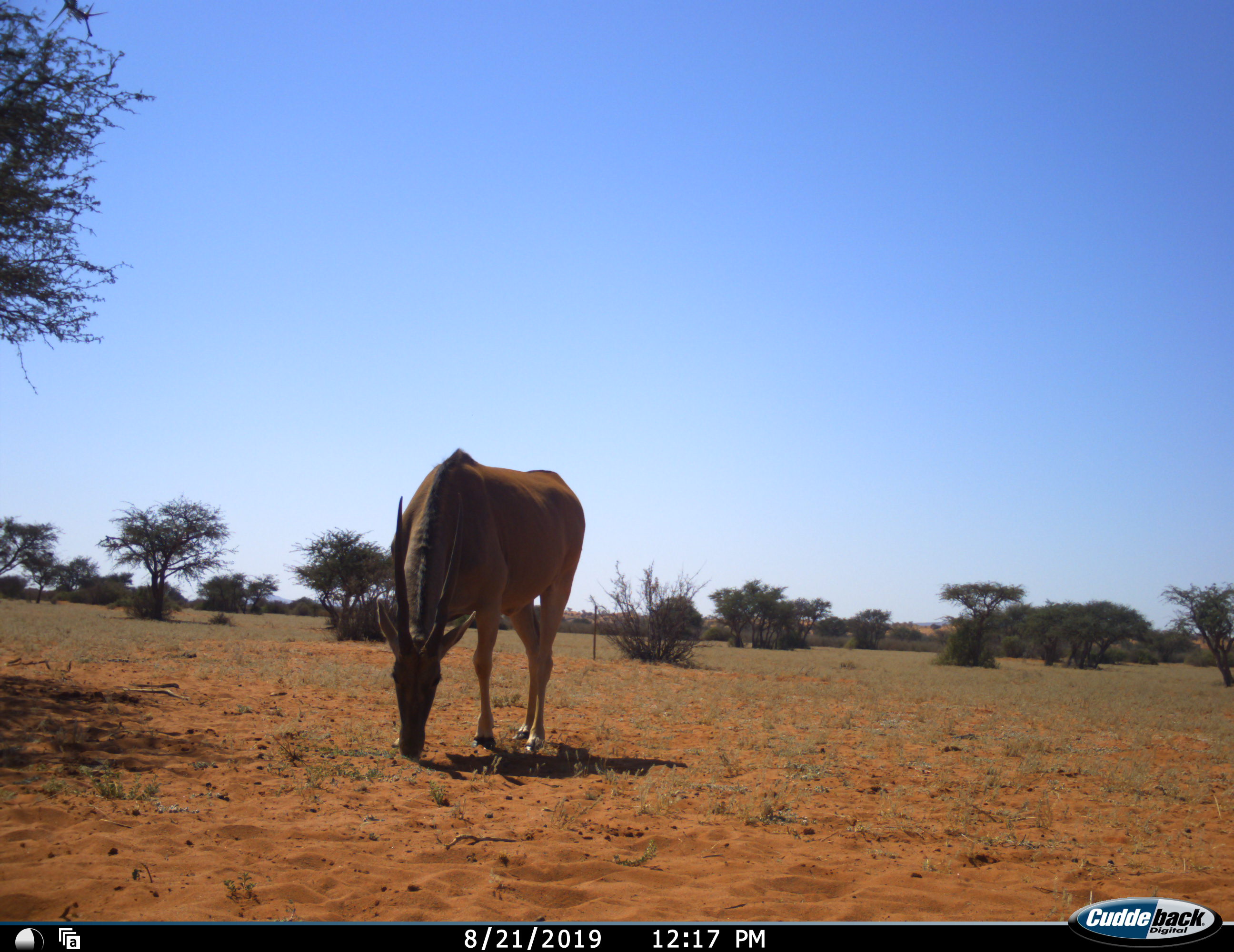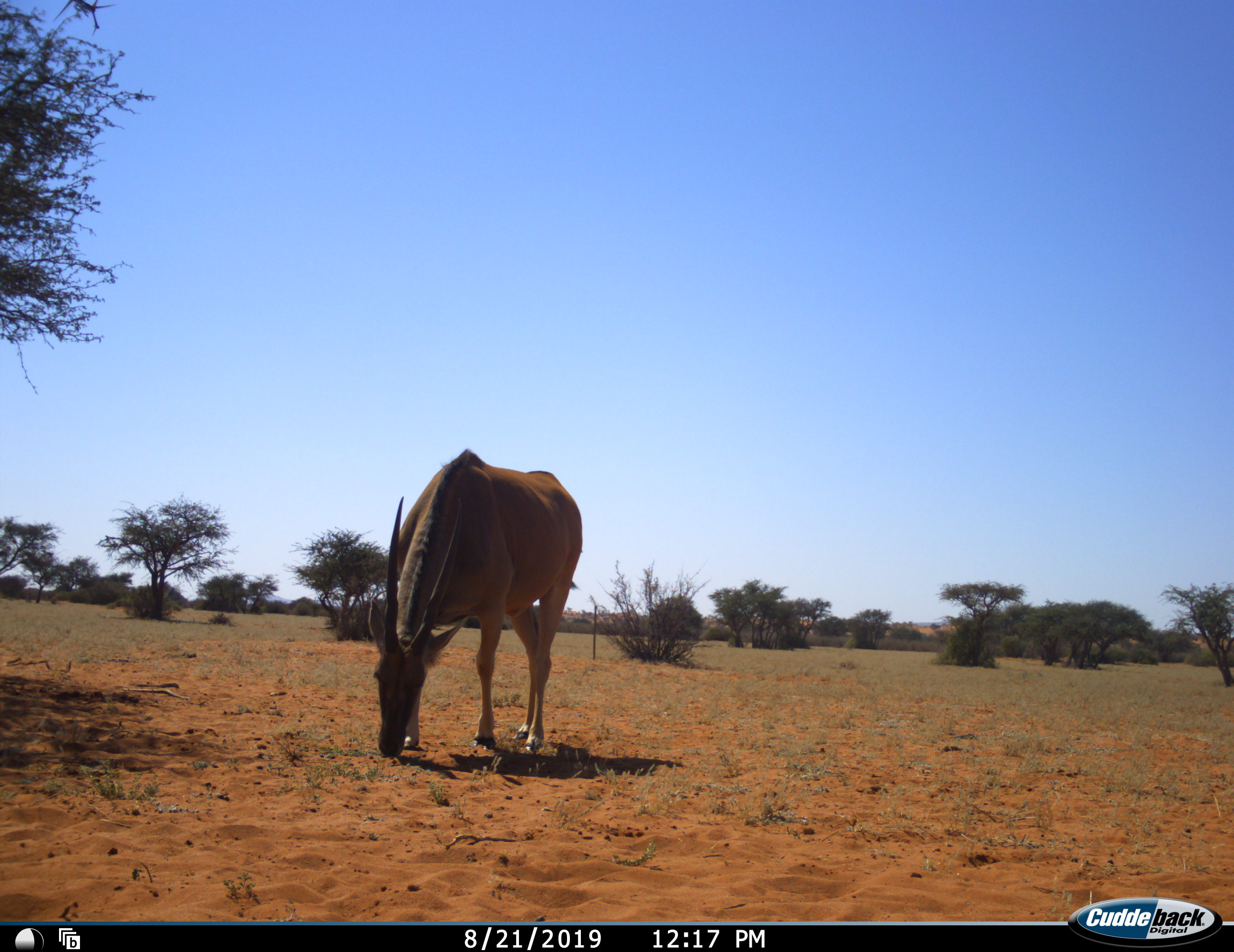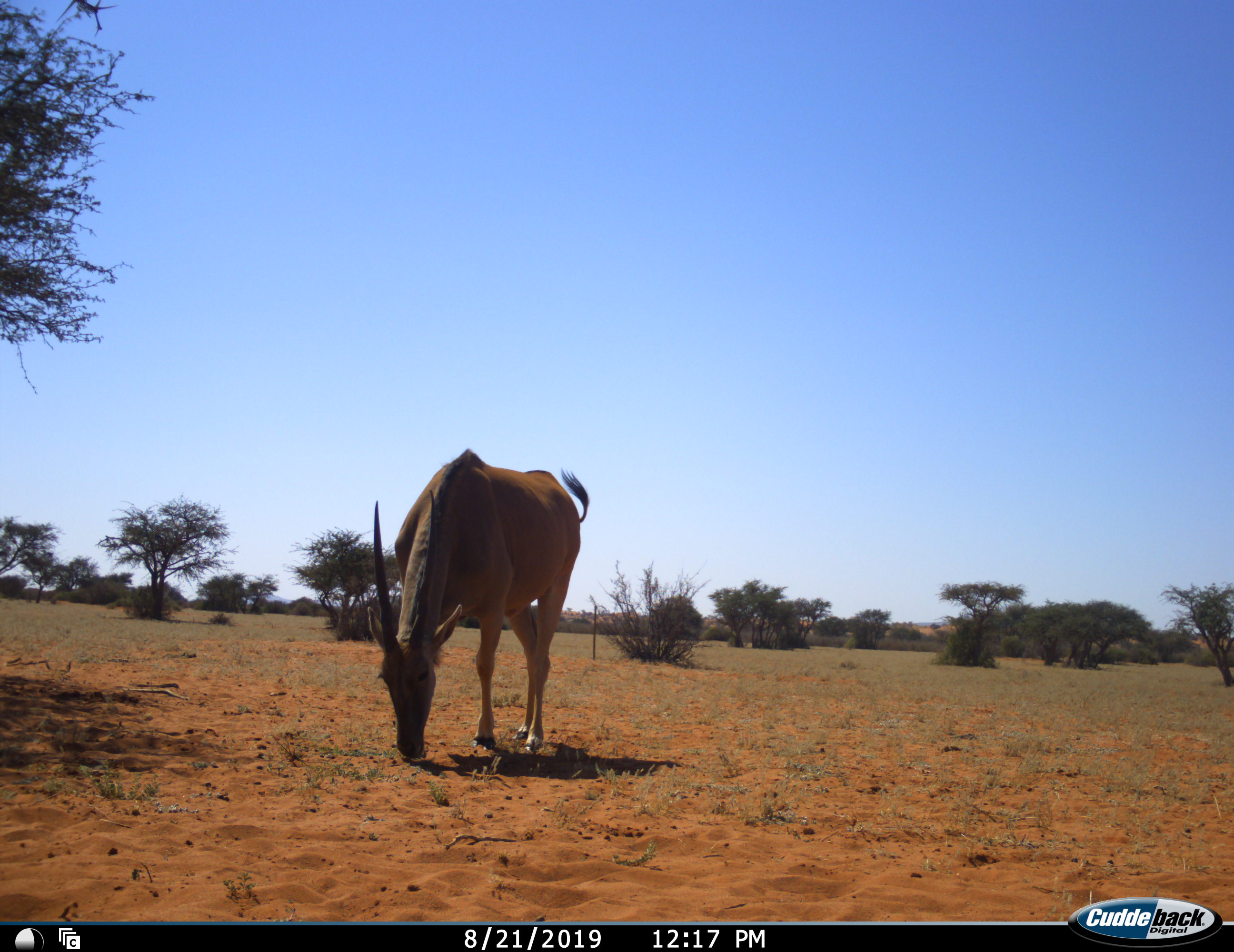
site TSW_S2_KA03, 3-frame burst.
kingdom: Animalia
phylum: Chordata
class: Mammalia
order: Artiodactyla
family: Bovidae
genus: Tragelaphus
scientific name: Tragelaphus oryx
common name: eland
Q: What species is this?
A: Eland (Tragelaphus oryx).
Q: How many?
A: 1.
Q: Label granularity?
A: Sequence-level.